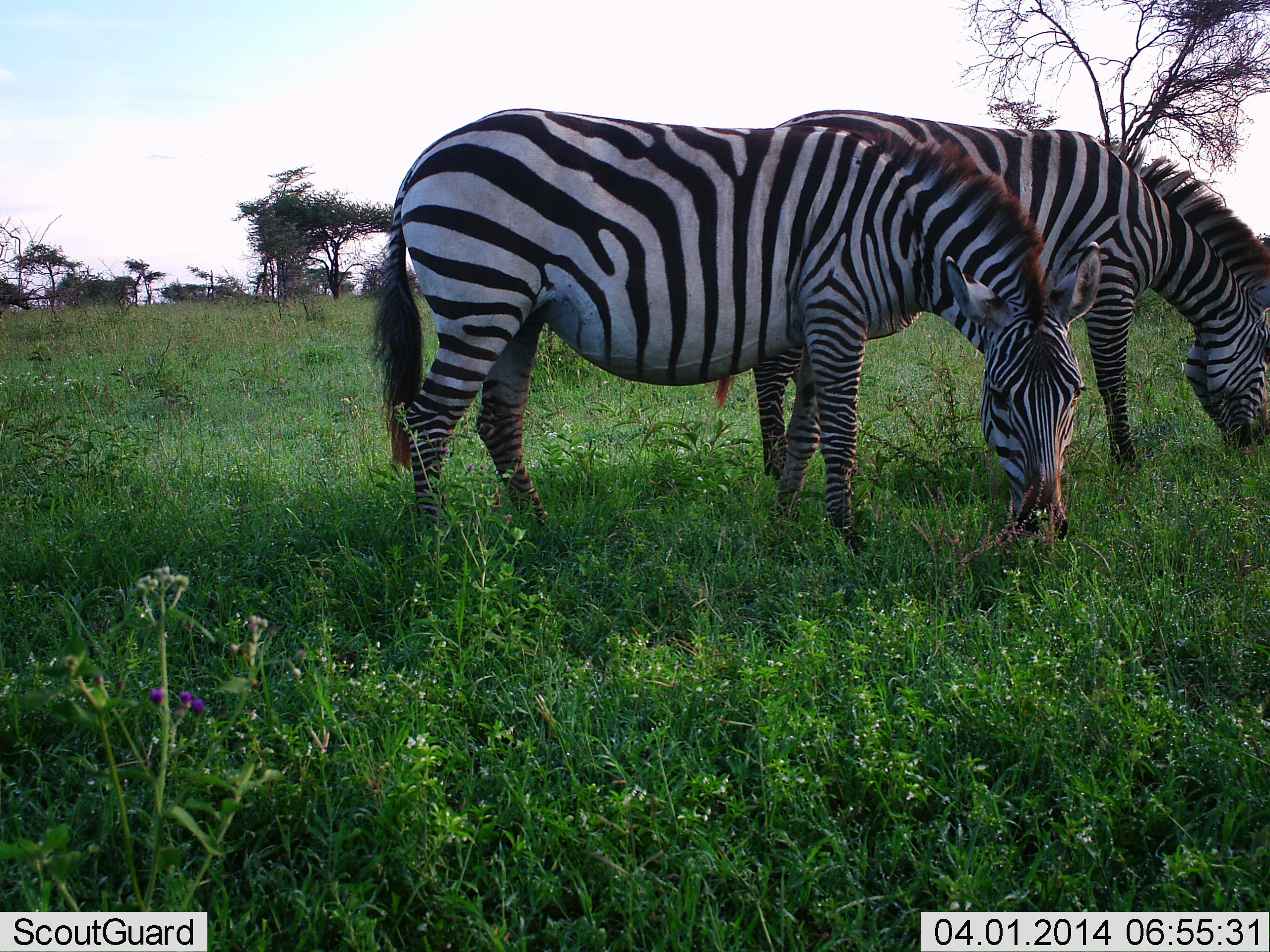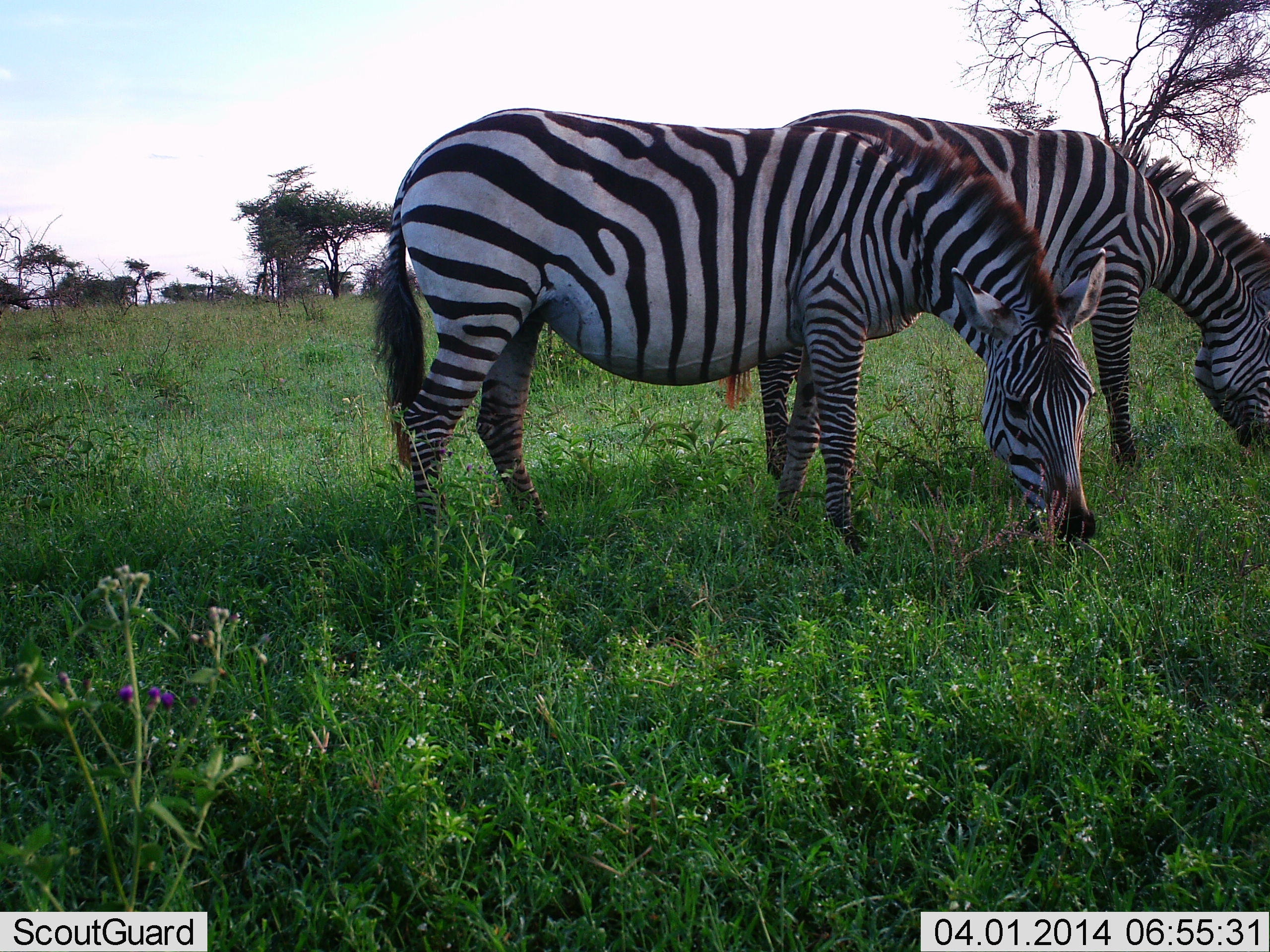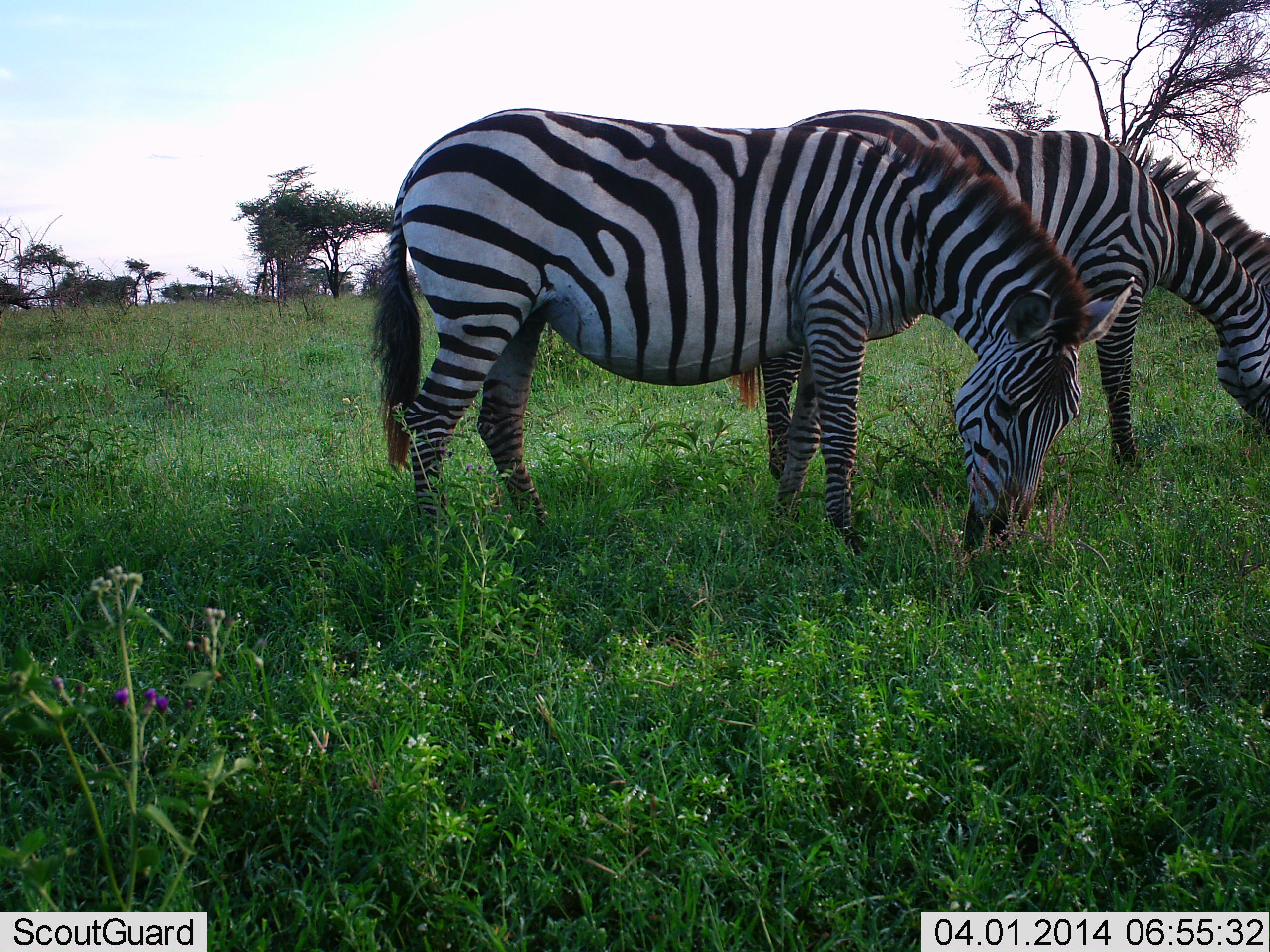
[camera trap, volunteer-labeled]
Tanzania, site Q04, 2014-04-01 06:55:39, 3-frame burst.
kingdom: Animalia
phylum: Chordata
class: Mammalia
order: Perissodactyla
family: Equidae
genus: Equus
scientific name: Equus quagga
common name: plains zebra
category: zebra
Zebra (plains zebra) (Equus quagga), count 2. Behavior (volunteer vote fractions): standing 10%, resting 0%, moving 0%, interacting 0%. Young present (vote fraction): 0%. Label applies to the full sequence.